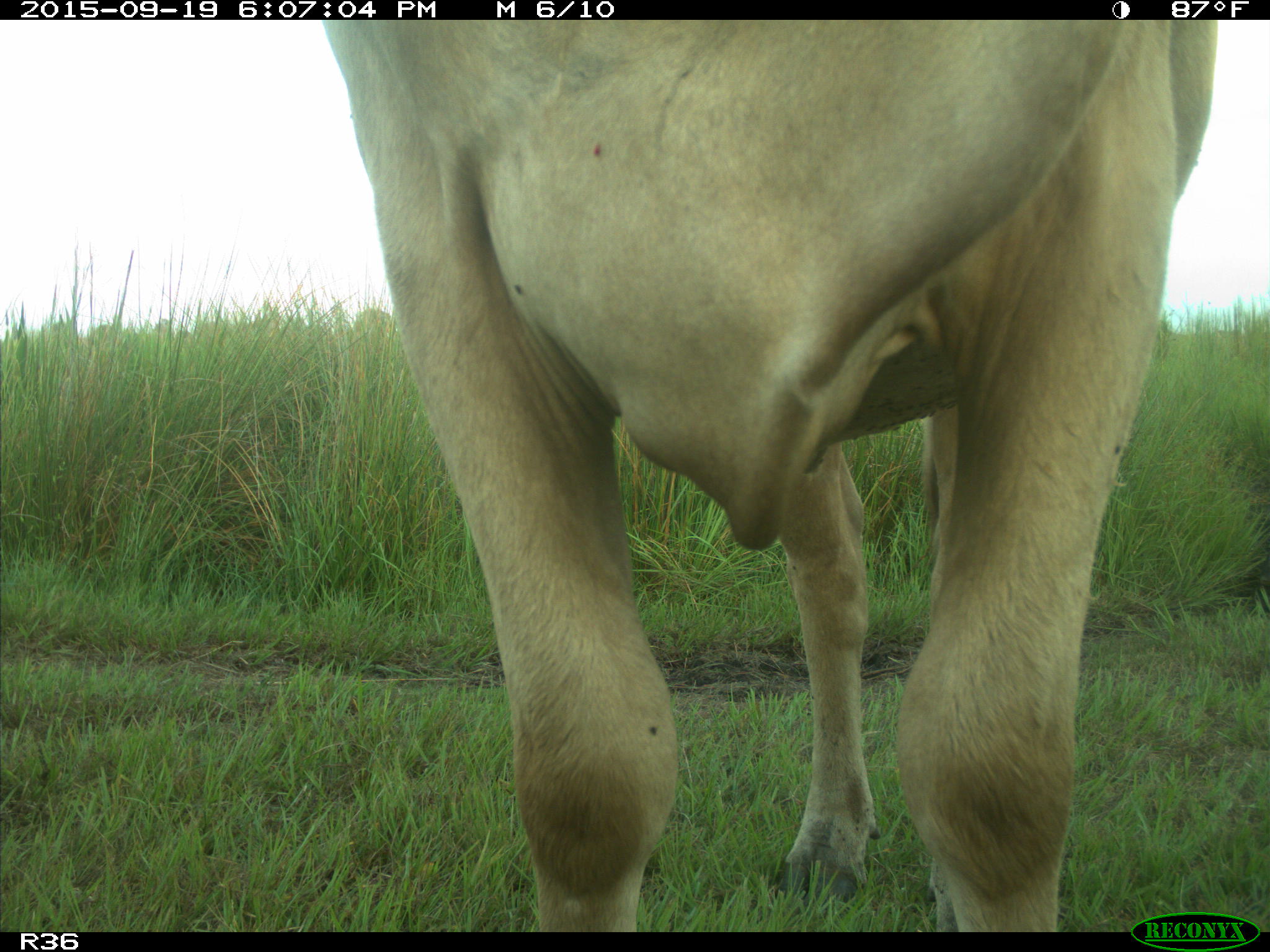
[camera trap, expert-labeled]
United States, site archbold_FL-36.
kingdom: Animalia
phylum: Chordata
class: Mammalia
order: Artiodactyla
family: Bovidae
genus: Bos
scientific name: Bos taurus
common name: domestic cow